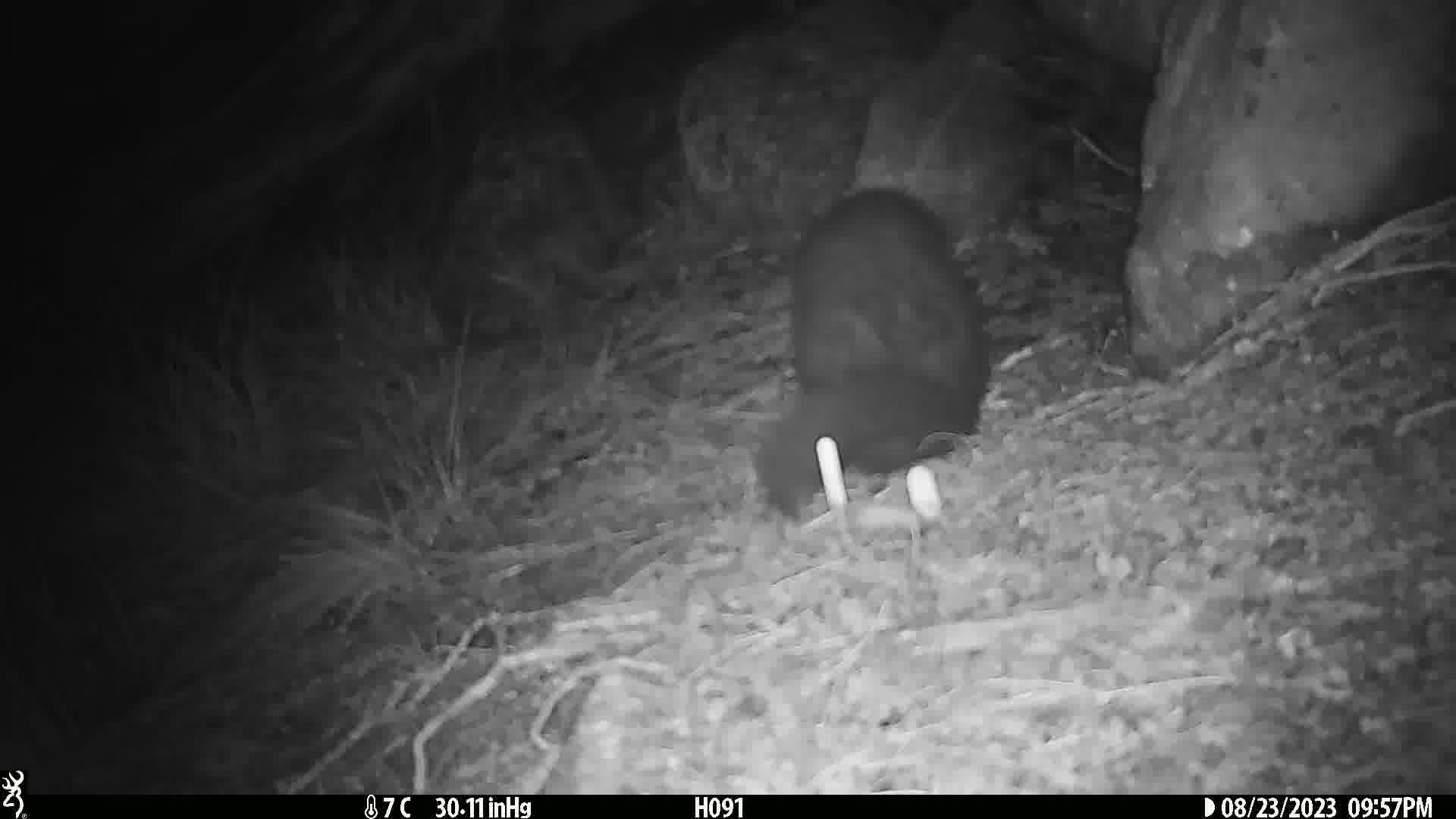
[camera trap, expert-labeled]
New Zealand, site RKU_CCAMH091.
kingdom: Animalia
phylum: Chordata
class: Mammalia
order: Diprotodontia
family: Phalangeridae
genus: Trichosurus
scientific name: Trichosurus vulpecula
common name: common brushtail possum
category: possum